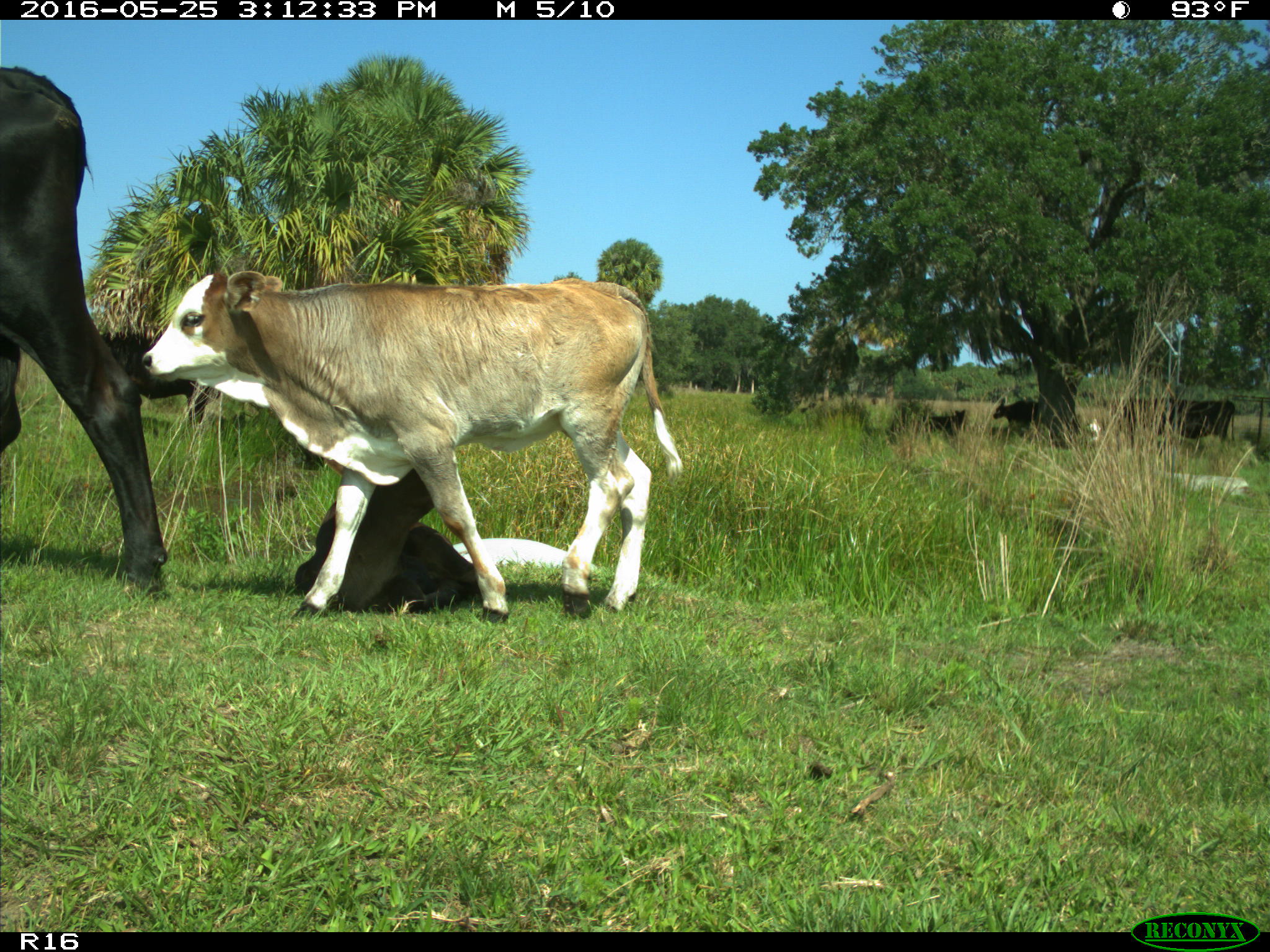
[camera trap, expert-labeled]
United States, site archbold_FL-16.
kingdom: Animalia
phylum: Chordata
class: Mammalia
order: Artiodactyla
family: Bovidae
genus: Bos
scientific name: Bos taurus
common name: domestic cow